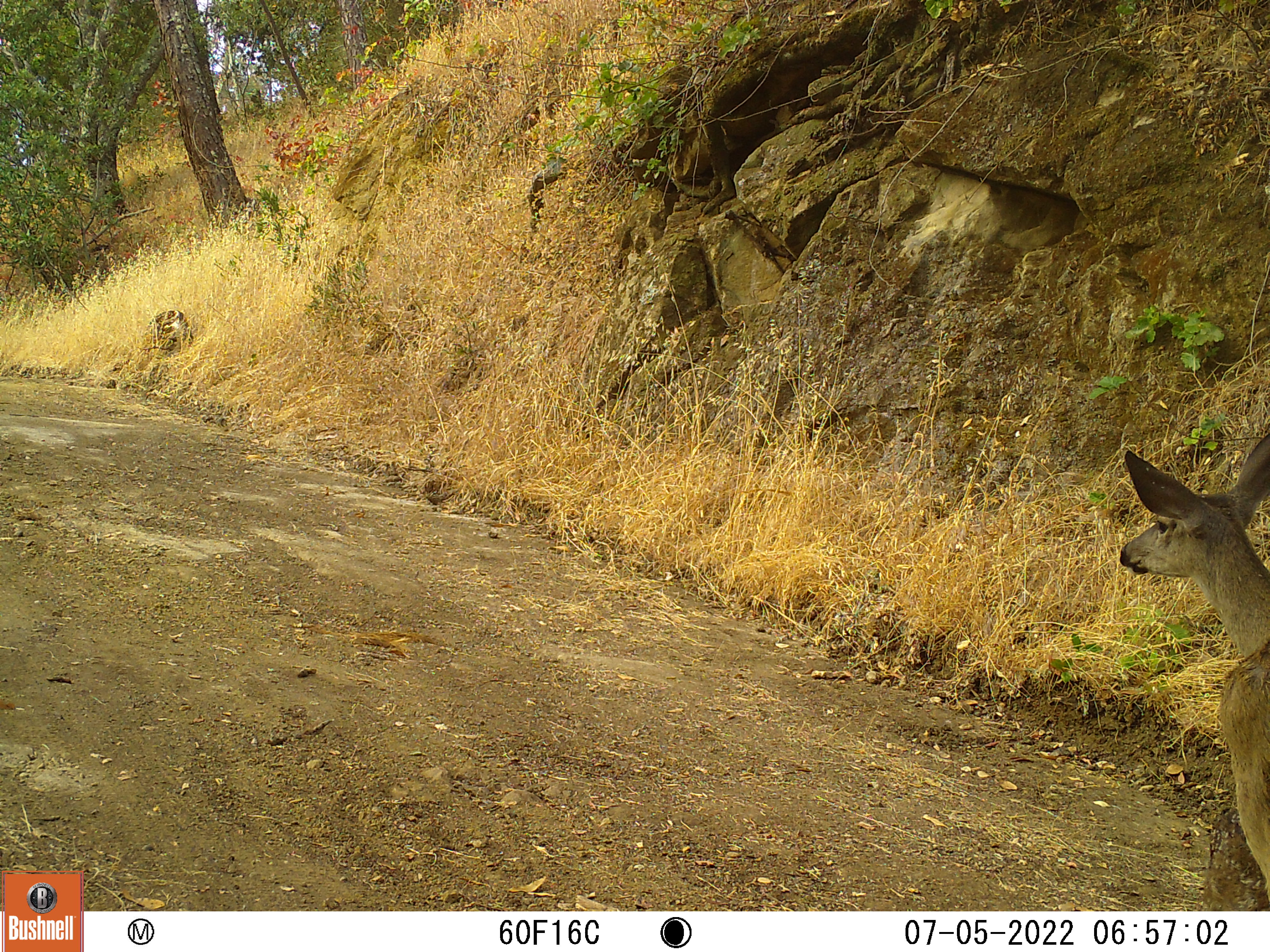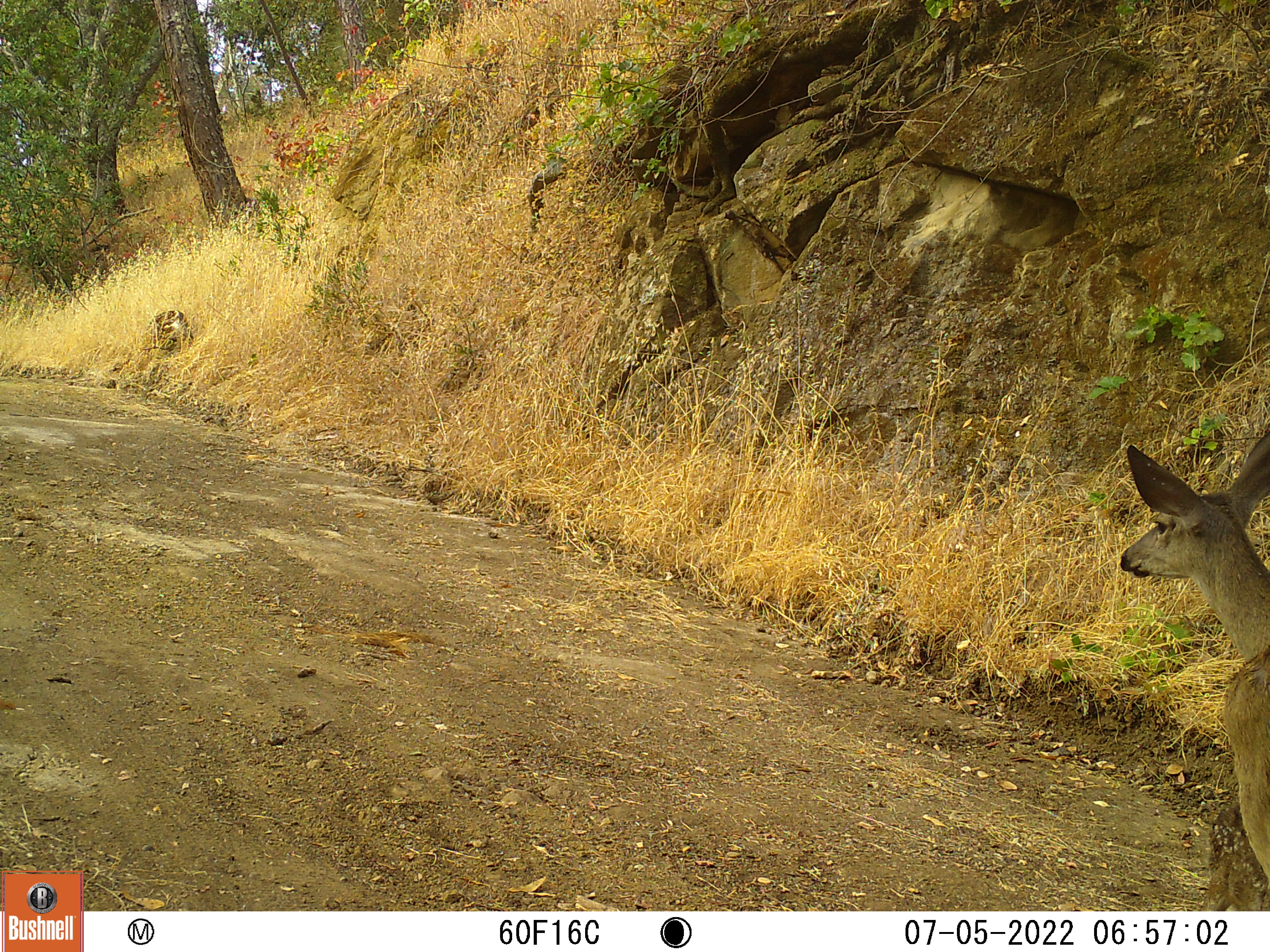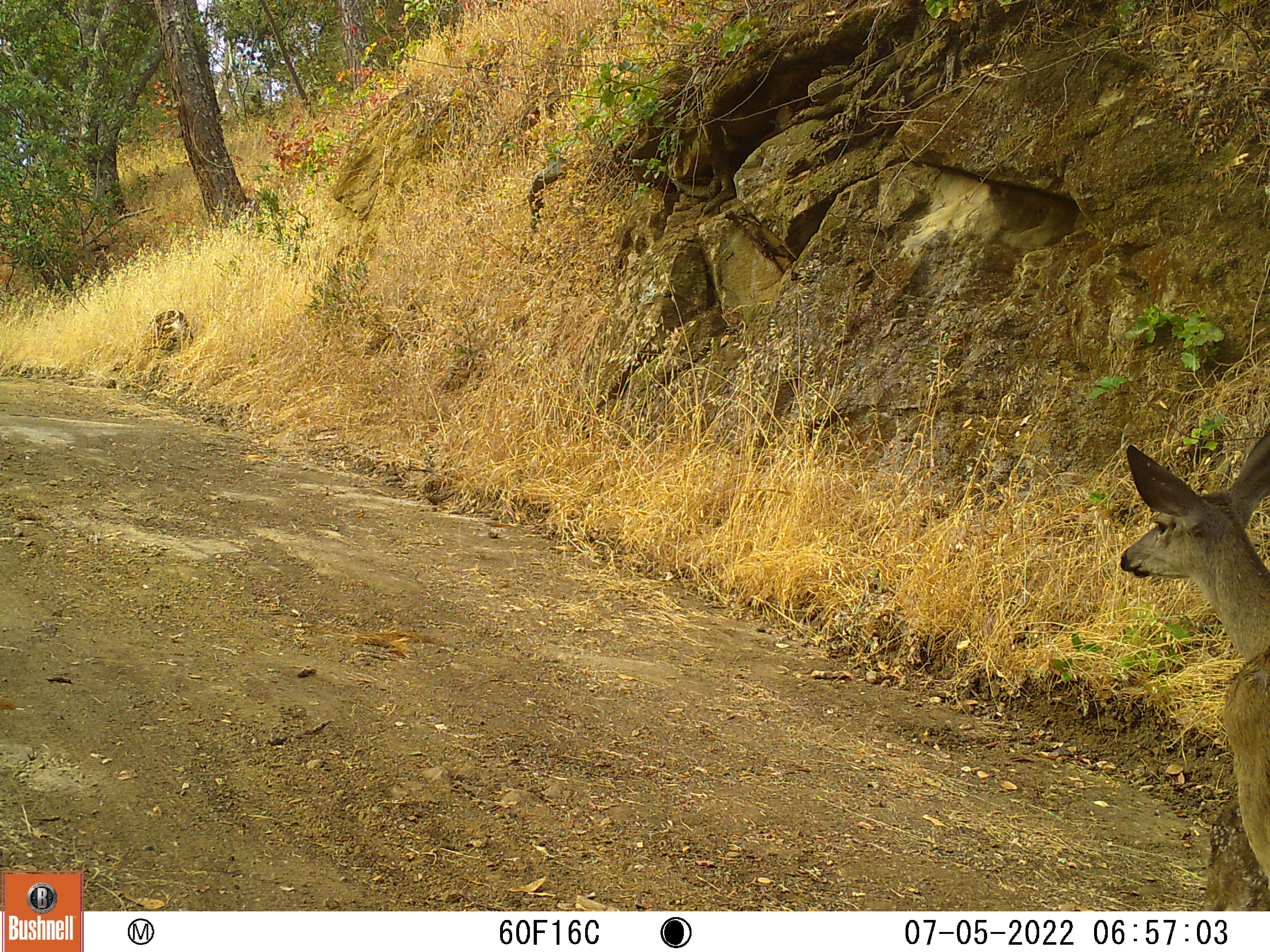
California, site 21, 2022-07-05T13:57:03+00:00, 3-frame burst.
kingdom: Animalia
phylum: Chordata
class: Mammalia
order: Artiodactyla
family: Cervidae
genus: Odocoileus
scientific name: Odocoileus hemionus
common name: mule deer